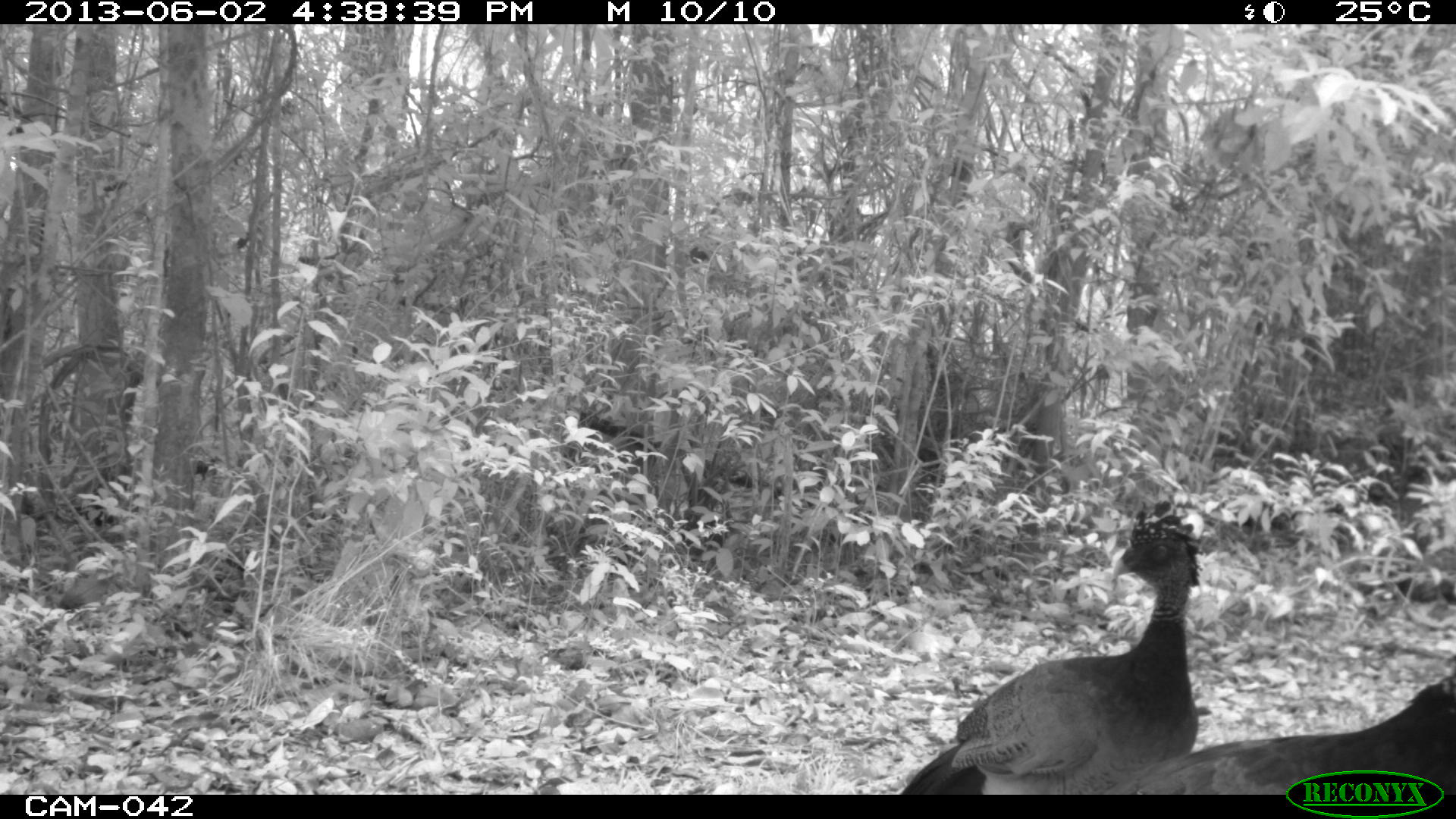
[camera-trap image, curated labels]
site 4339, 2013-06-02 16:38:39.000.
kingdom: Animalia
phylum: Chordata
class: Aves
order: Galliformes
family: Cracidae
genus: Crax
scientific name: Crax rubra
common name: great curassow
Crax rubra (great curassow), count 3, sex female.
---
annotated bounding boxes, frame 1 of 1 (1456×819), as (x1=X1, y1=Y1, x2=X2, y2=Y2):
crax rubra: (x1=899, y1=494, x2=1205, y2=794); (x1=1130, y1=675, x2=1456, y2=795)